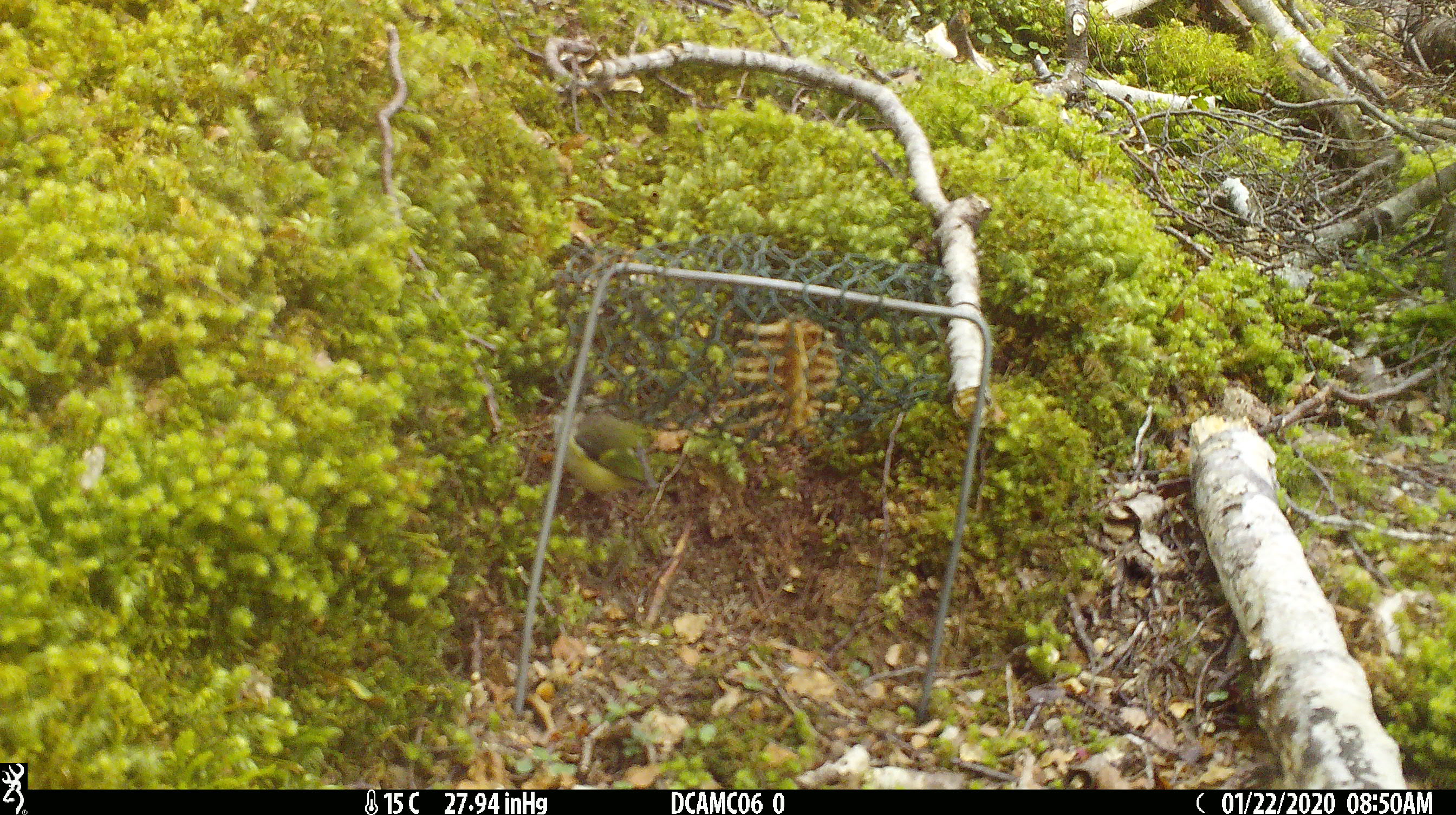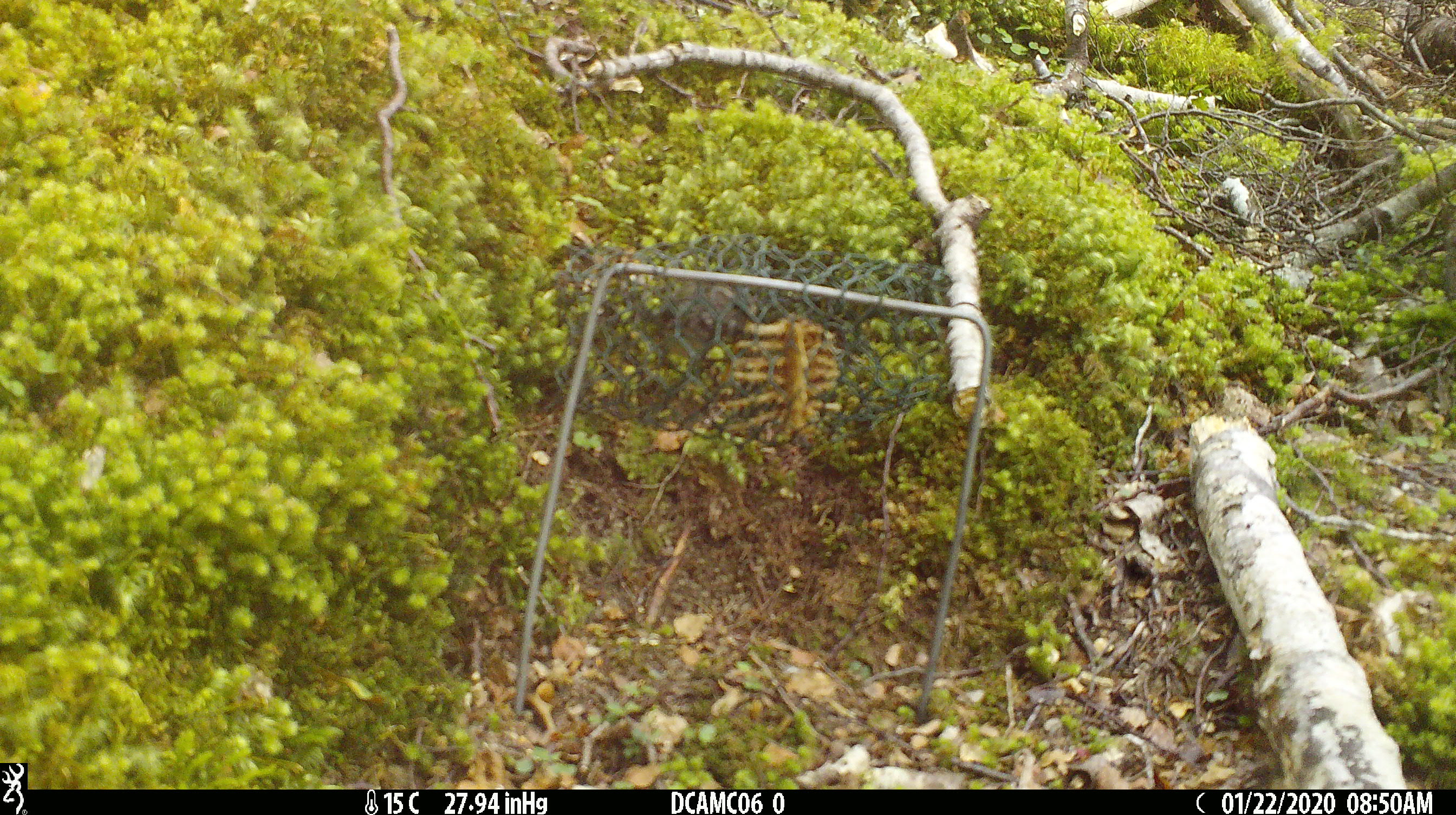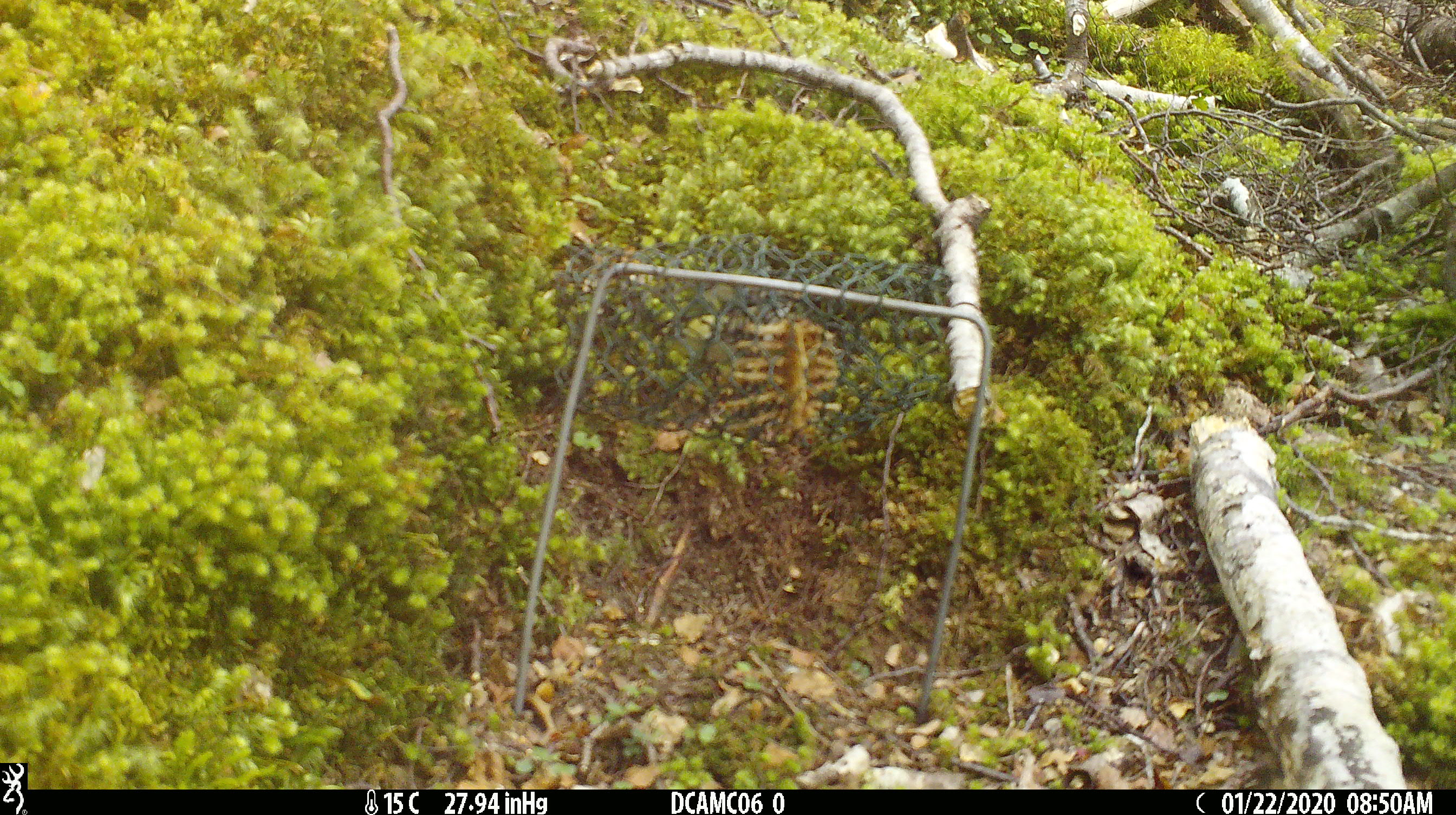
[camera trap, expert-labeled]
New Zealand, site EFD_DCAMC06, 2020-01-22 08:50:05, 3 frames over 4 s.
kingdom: Animalia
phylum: Chordata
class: Aves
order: Passeriformes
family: Acanthisittidae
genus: Acanthisitta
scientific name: Acanthisitta chloris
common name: rifleman